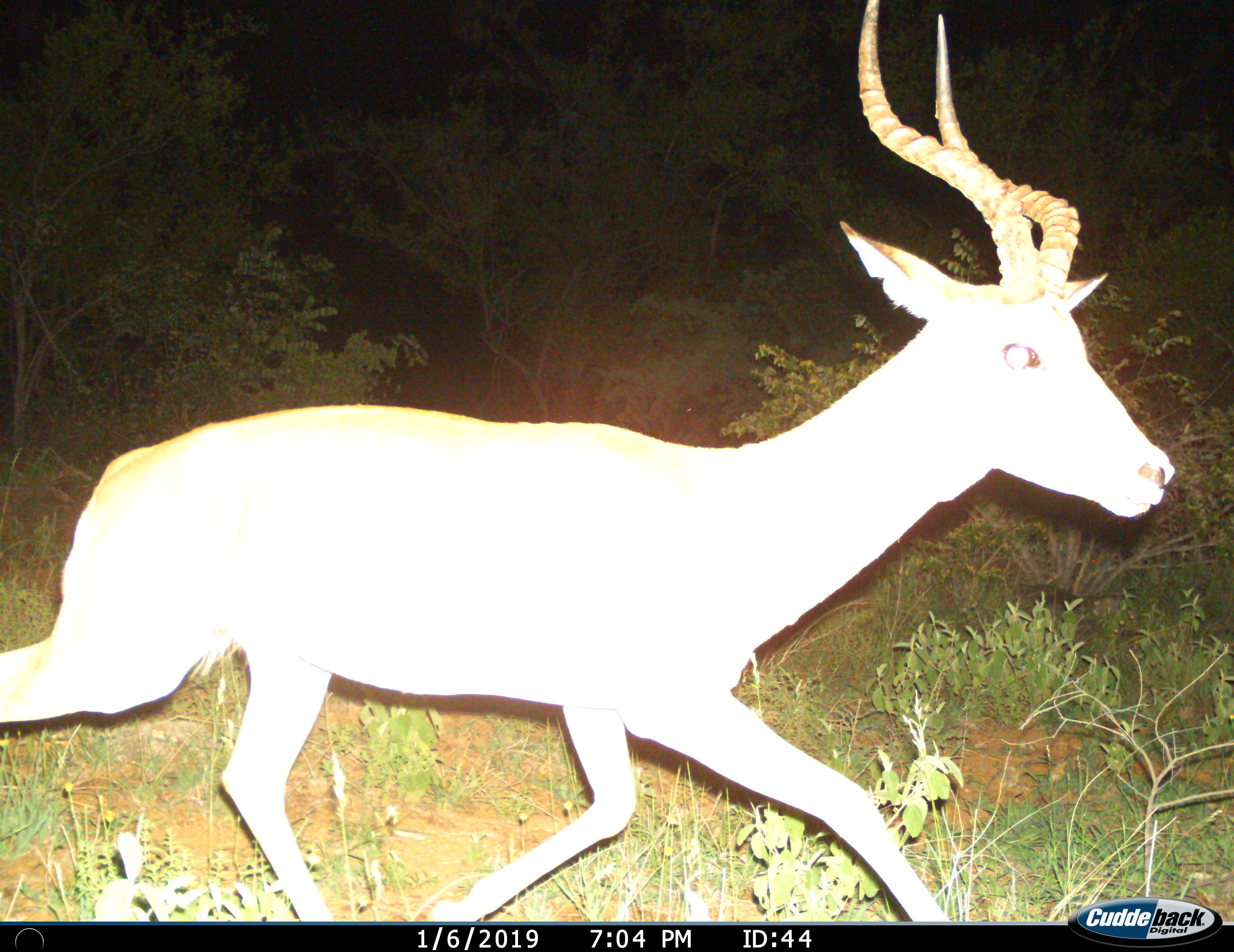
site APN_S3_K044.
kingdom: Animalia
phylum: Chordata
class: Mammalia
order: Artiodactyla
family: Bovidae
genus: Aepyceros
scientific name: Aepyceros melampus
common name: impala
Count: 1.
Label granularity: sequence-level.